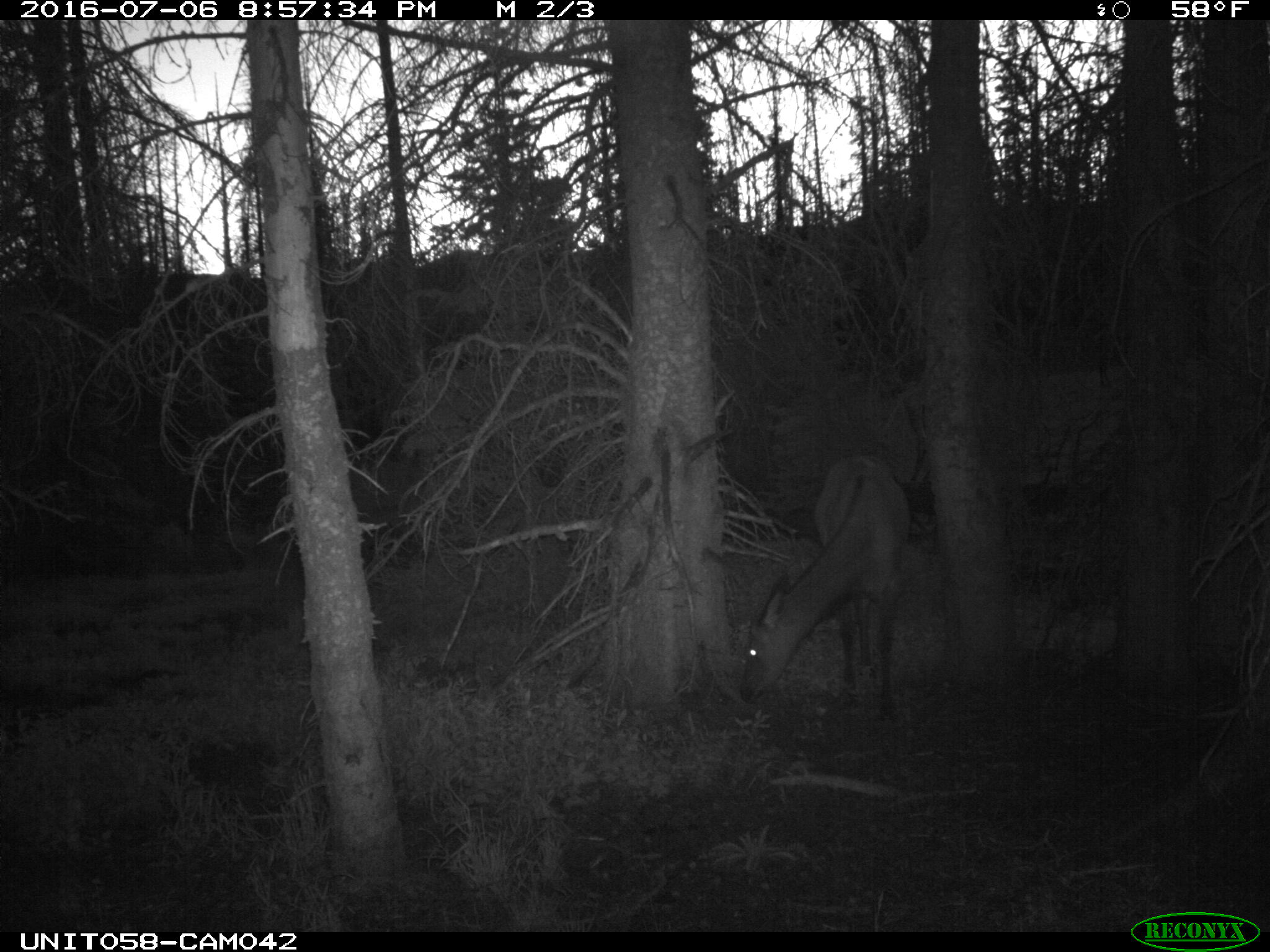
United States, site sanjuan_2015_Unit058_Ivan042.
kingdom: Animalia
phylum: Chordata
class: Mammalia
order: Artiodactyla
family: Cervidae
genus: Cervus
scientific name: Cervus elaphus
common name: red deer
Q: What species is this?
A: Cervus elaphus (red deer).